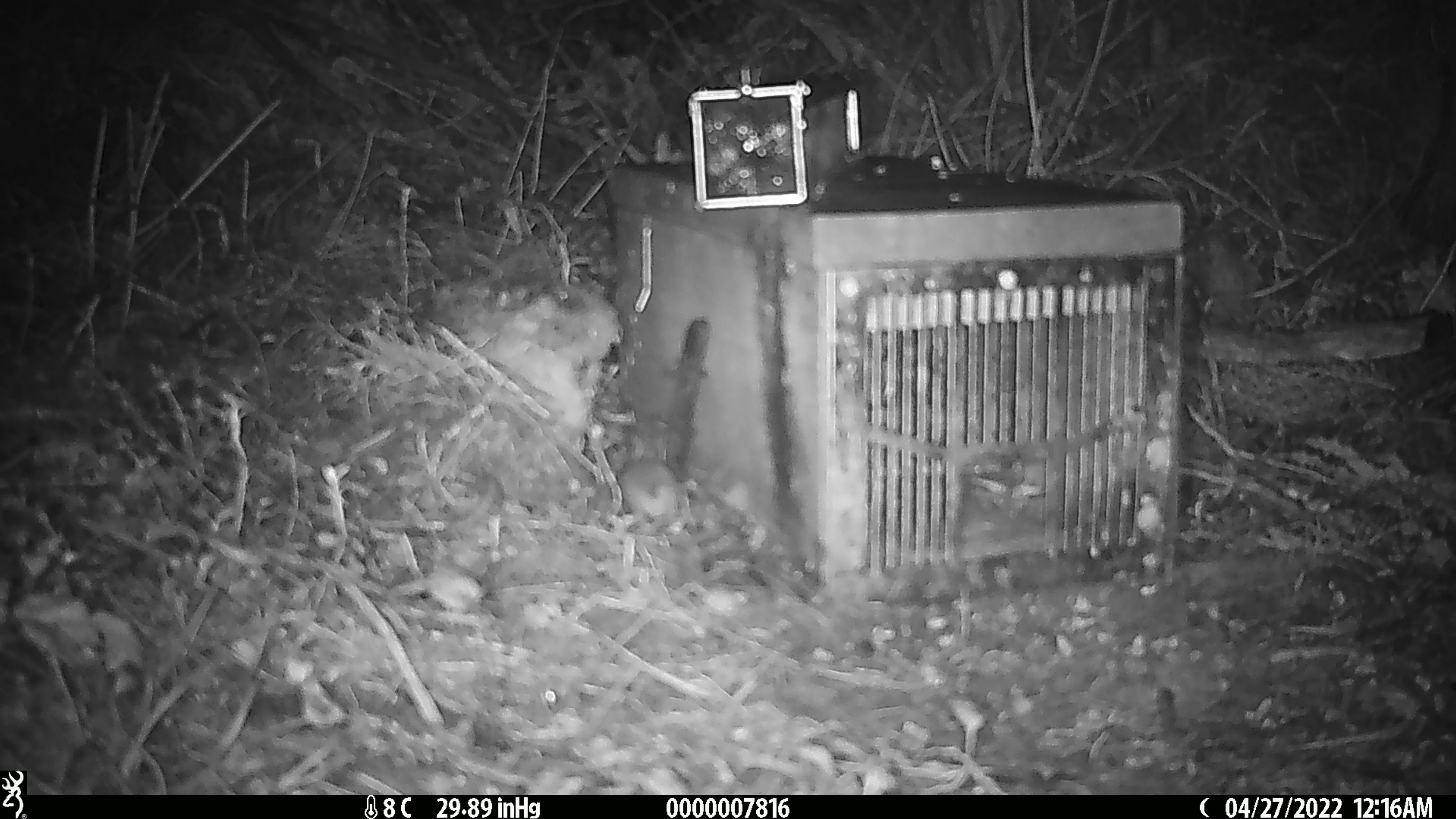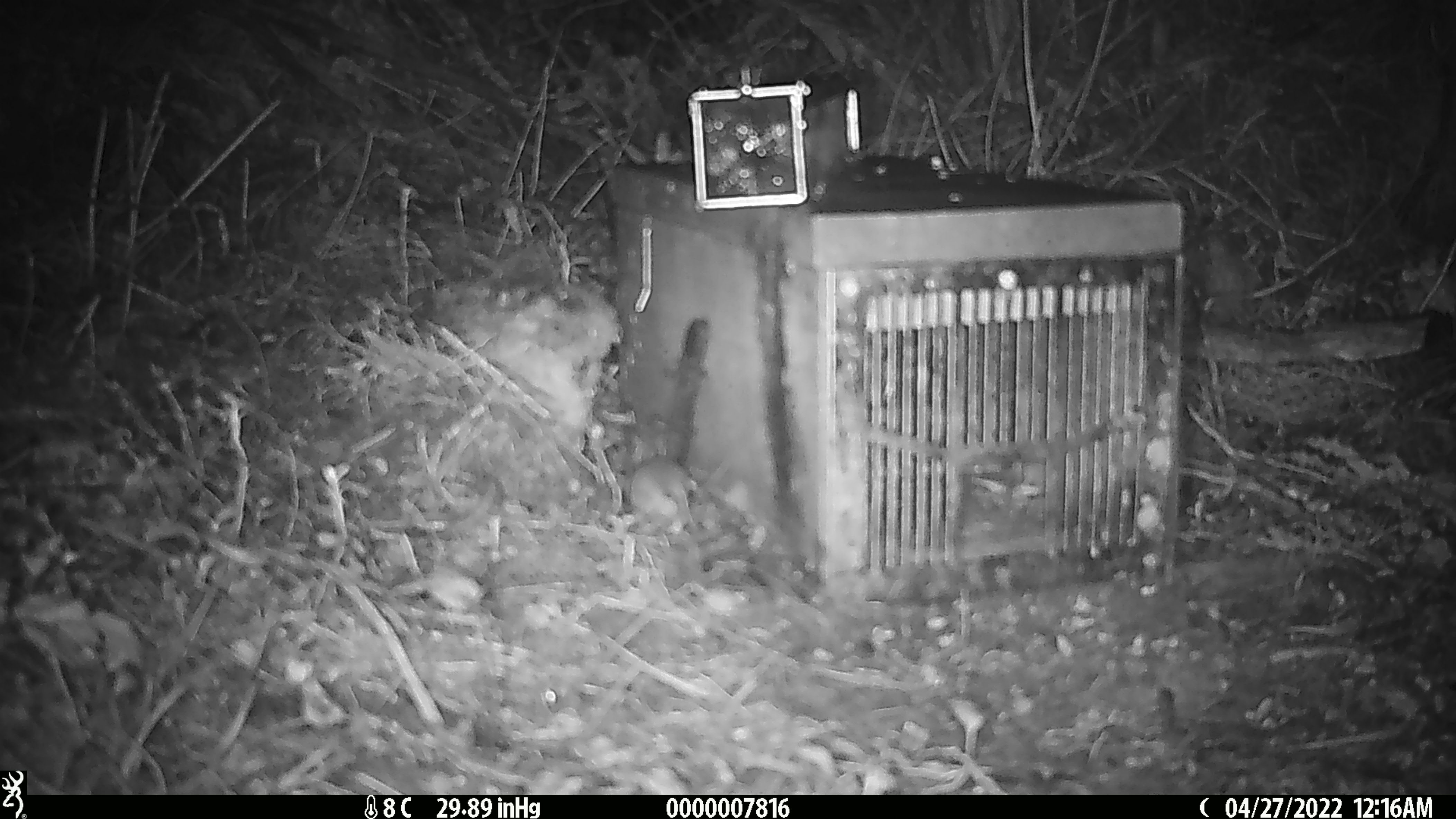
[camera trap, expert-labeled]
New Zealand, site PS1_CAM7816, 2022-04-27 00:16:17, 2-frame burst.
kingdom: Animalia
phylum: Chordata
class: Mammalia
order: Rodentia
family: Muridae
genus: Mus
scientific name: Mus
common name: mouse